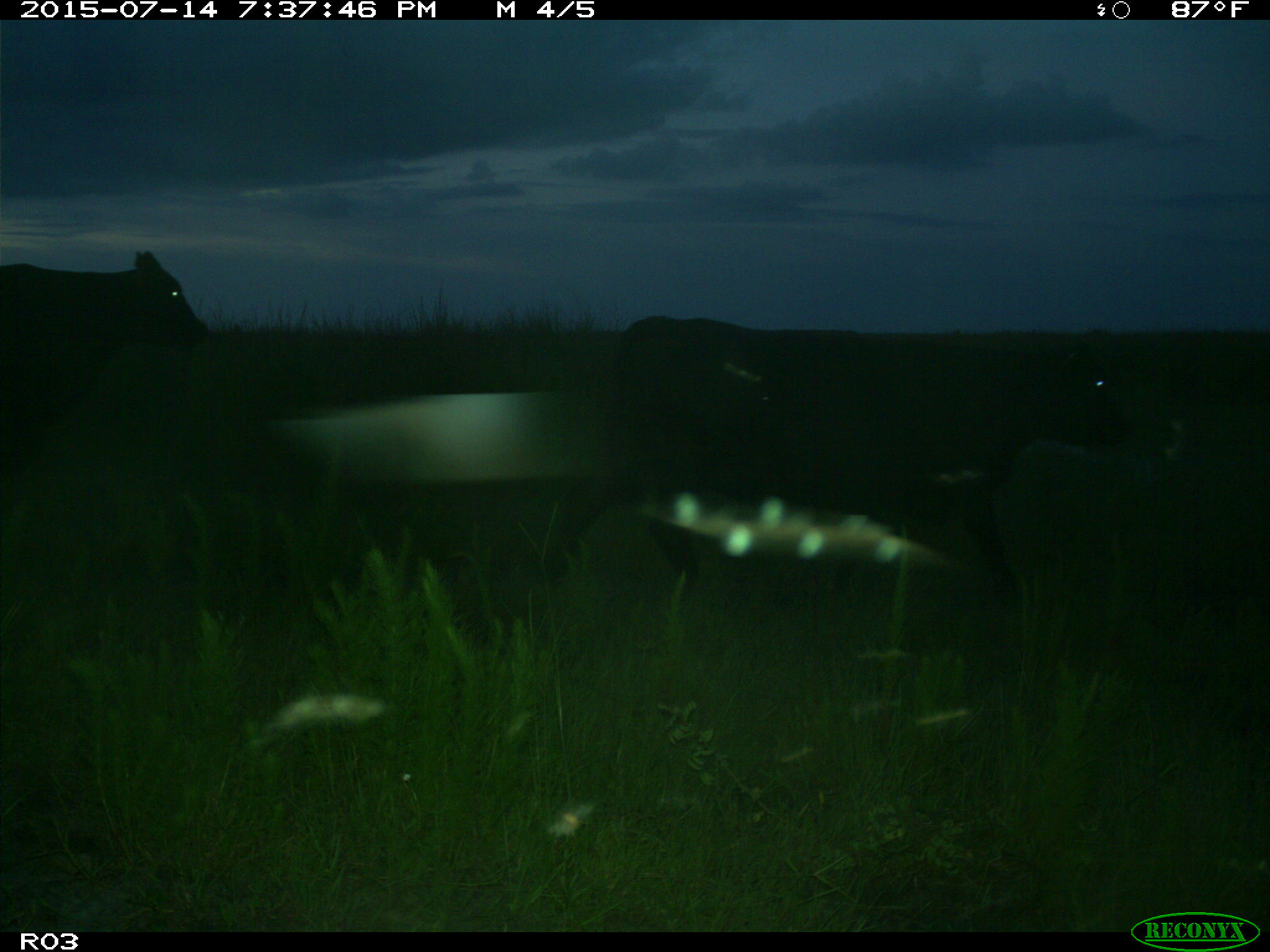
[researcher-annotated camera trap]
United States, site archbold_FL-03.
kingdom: Animalia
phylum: Chordata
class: Mammalia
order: Artiodactyla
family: Bovidae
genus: Bos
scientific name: Bos taurus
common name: domestic cow